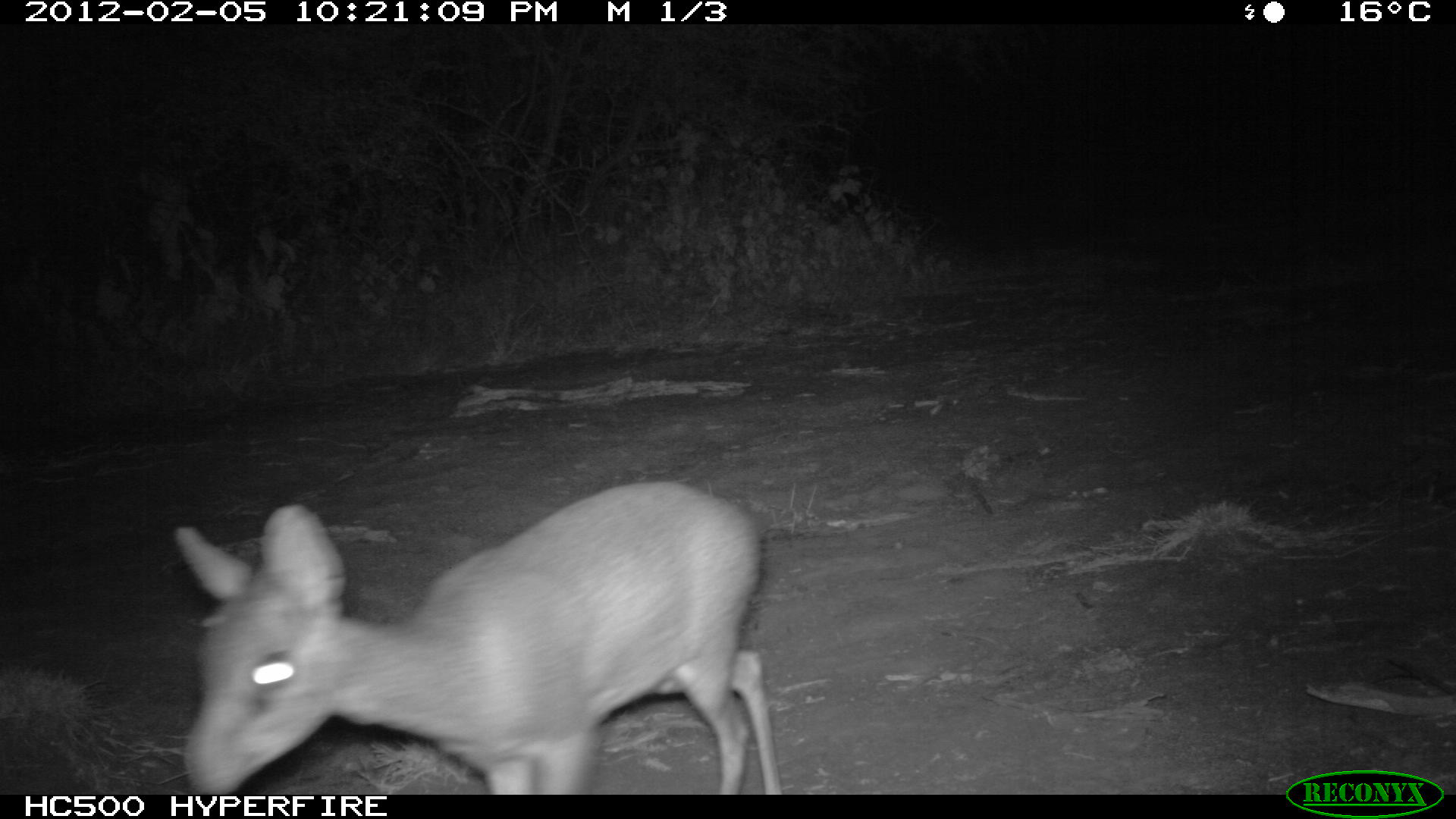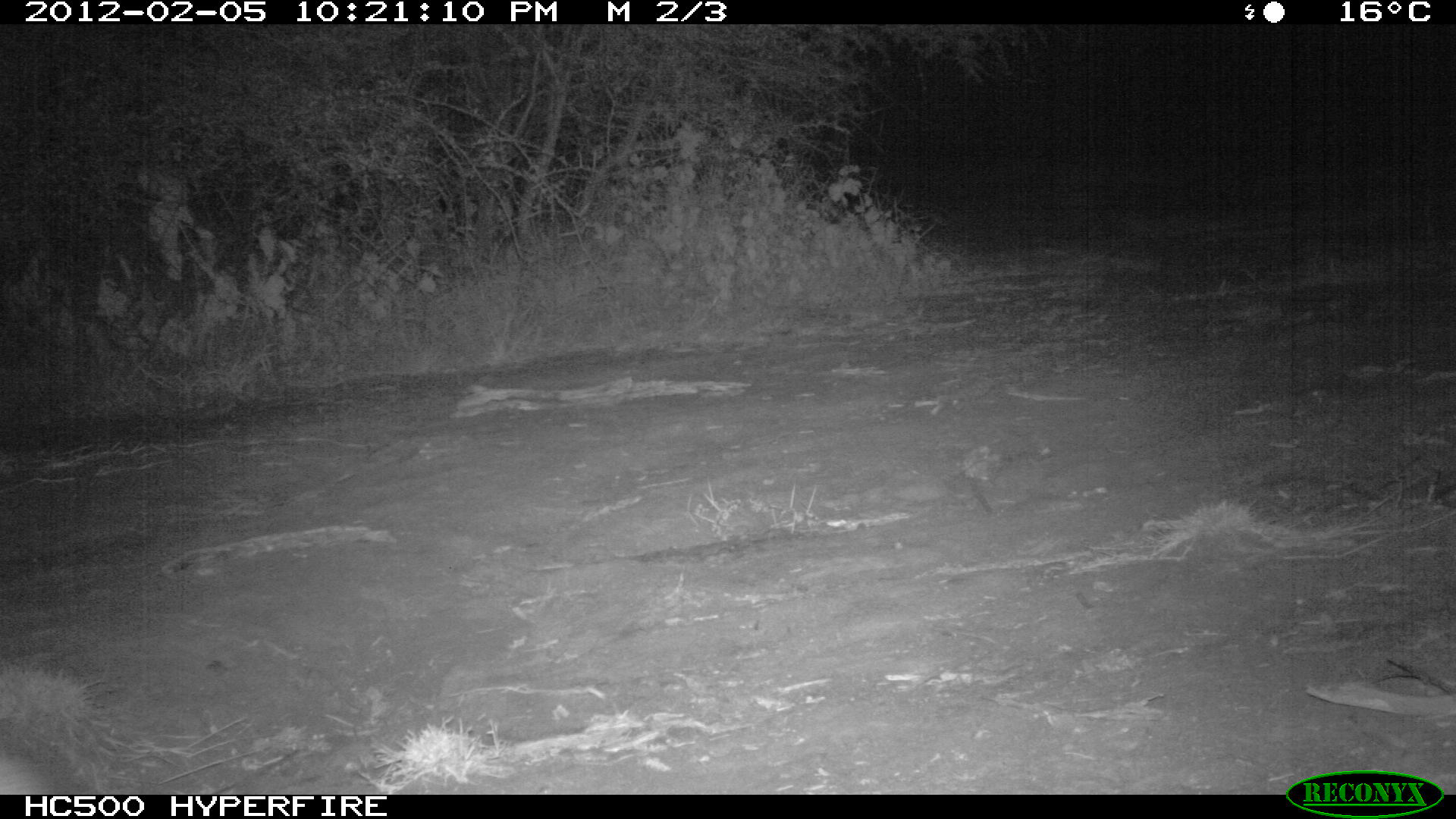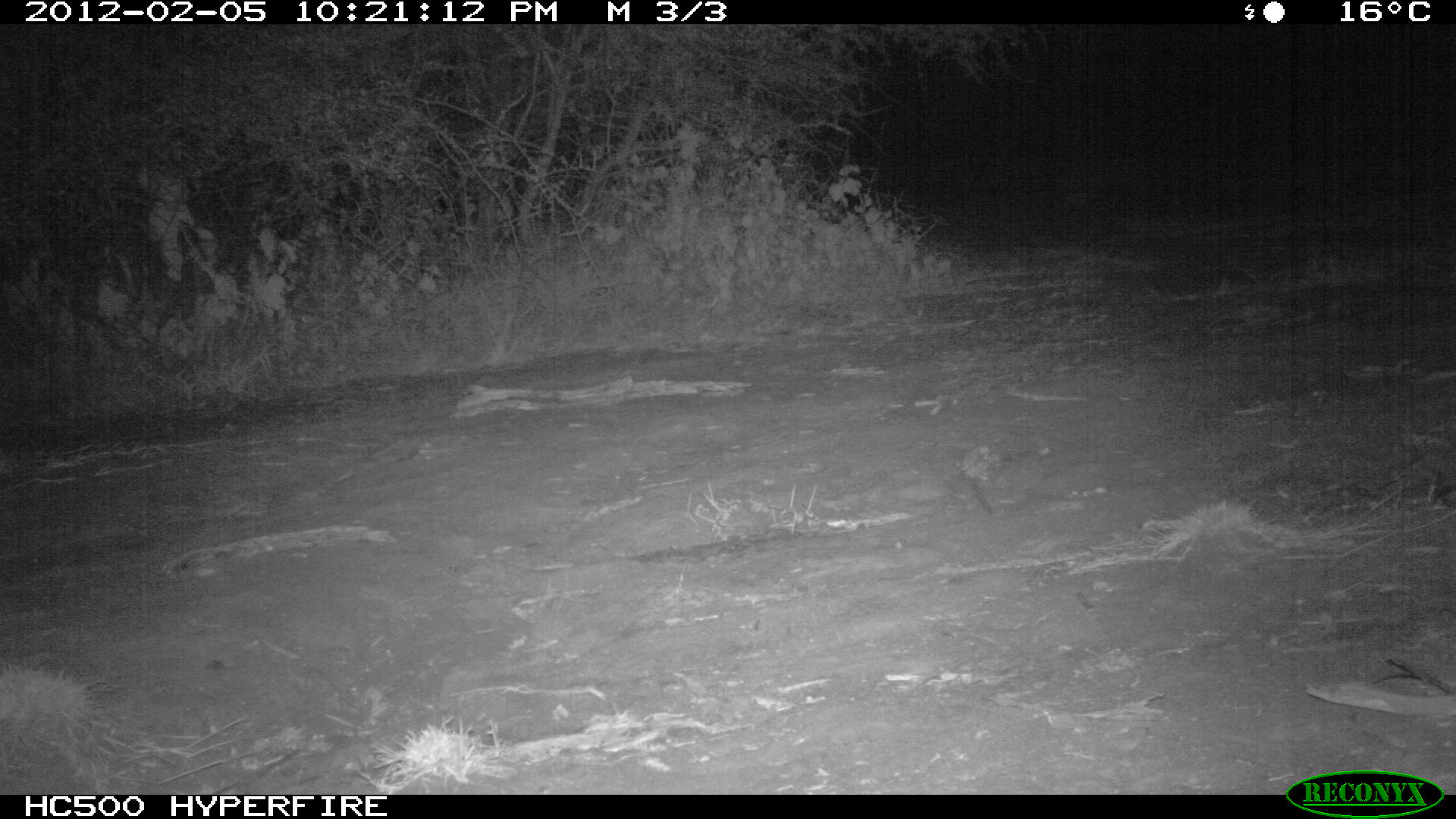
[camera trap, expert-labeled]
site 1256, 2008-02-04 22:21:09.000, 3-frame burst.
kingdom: Animalia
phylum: Chordata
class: Mammalia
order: Artiodactyla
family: Bovidae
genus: Madoqua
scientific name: Madoqua guentheri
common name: günther's dik-dik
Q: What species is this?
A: Madoqua guentheri (günther's dik-dik).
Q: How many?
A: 1.